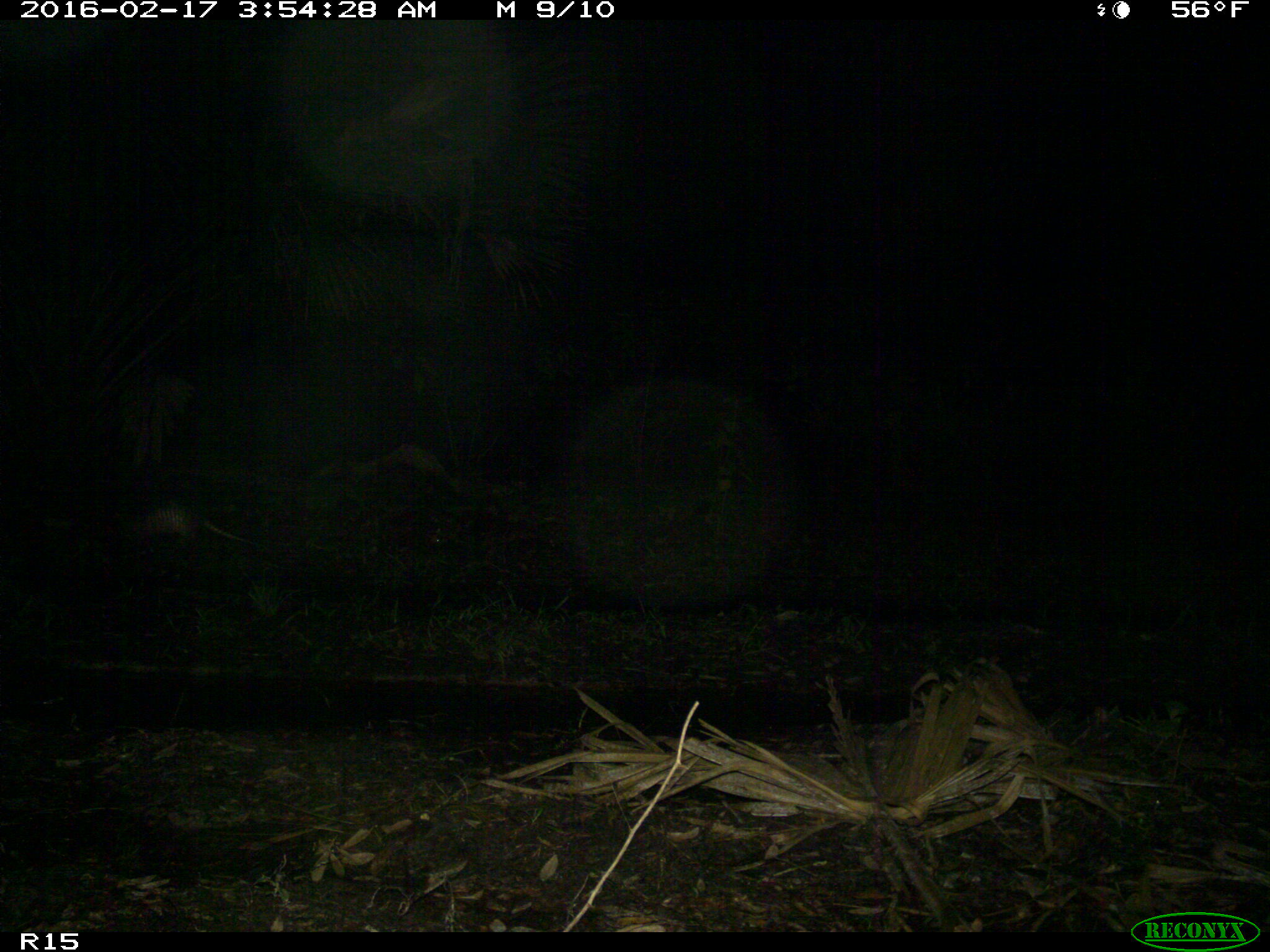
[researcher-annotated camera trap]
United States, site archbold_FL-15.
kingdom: Animalia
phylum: Chordata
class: Mammalia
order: Cingulata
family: Dasypodidae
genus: Dasypus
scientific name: Dasypus novemcinctus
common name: nine-banded armadillo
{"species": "Dasypus novemcinctus (nine-banded armadillo)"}